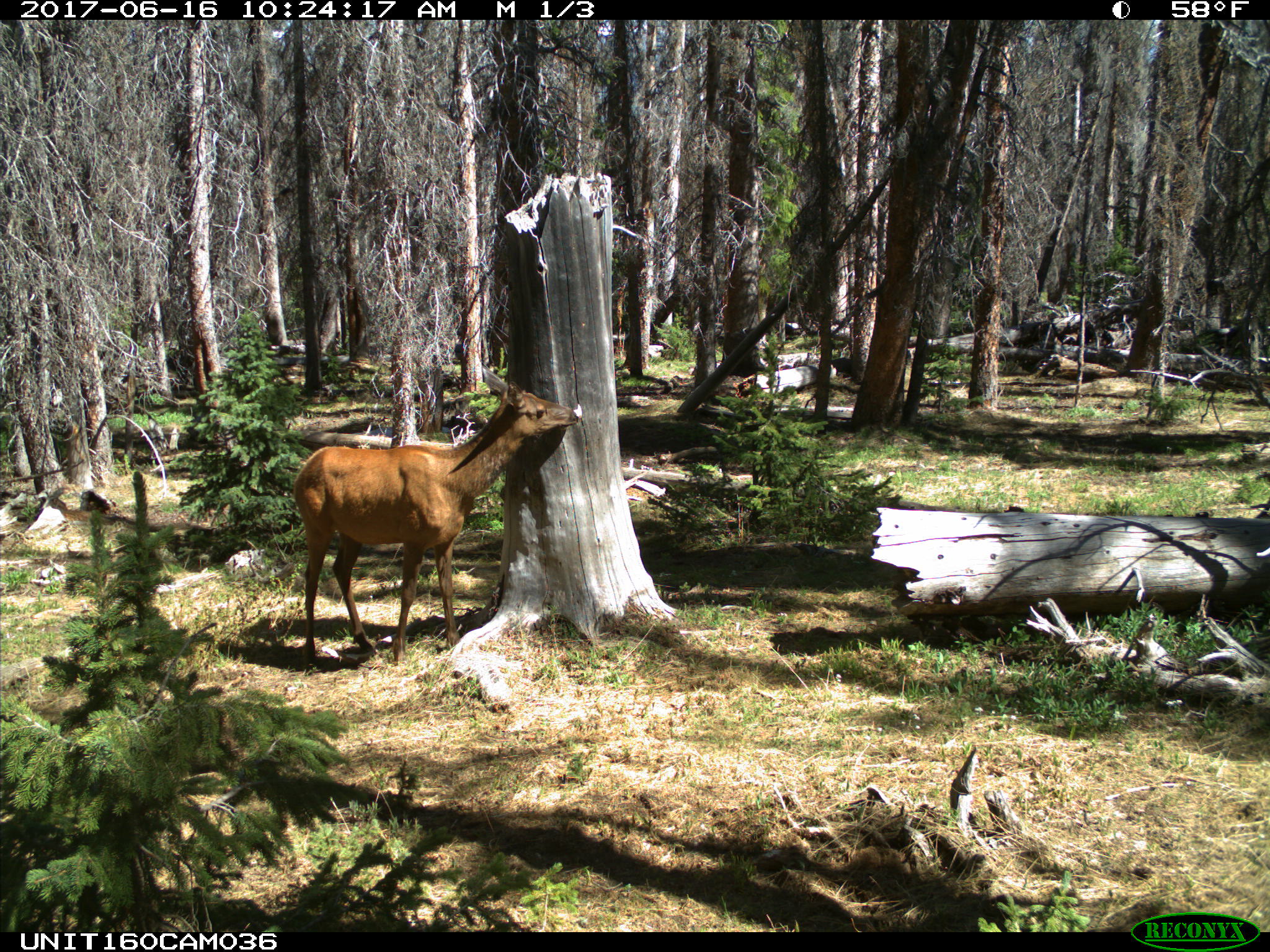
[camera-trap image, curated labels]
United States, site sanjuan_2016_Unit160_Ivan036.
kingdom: Animalia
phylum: Chordata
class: Mammalia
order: Artiodactyla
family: Cervidae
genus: Cervus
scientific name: Cervus elaphus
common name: red deer